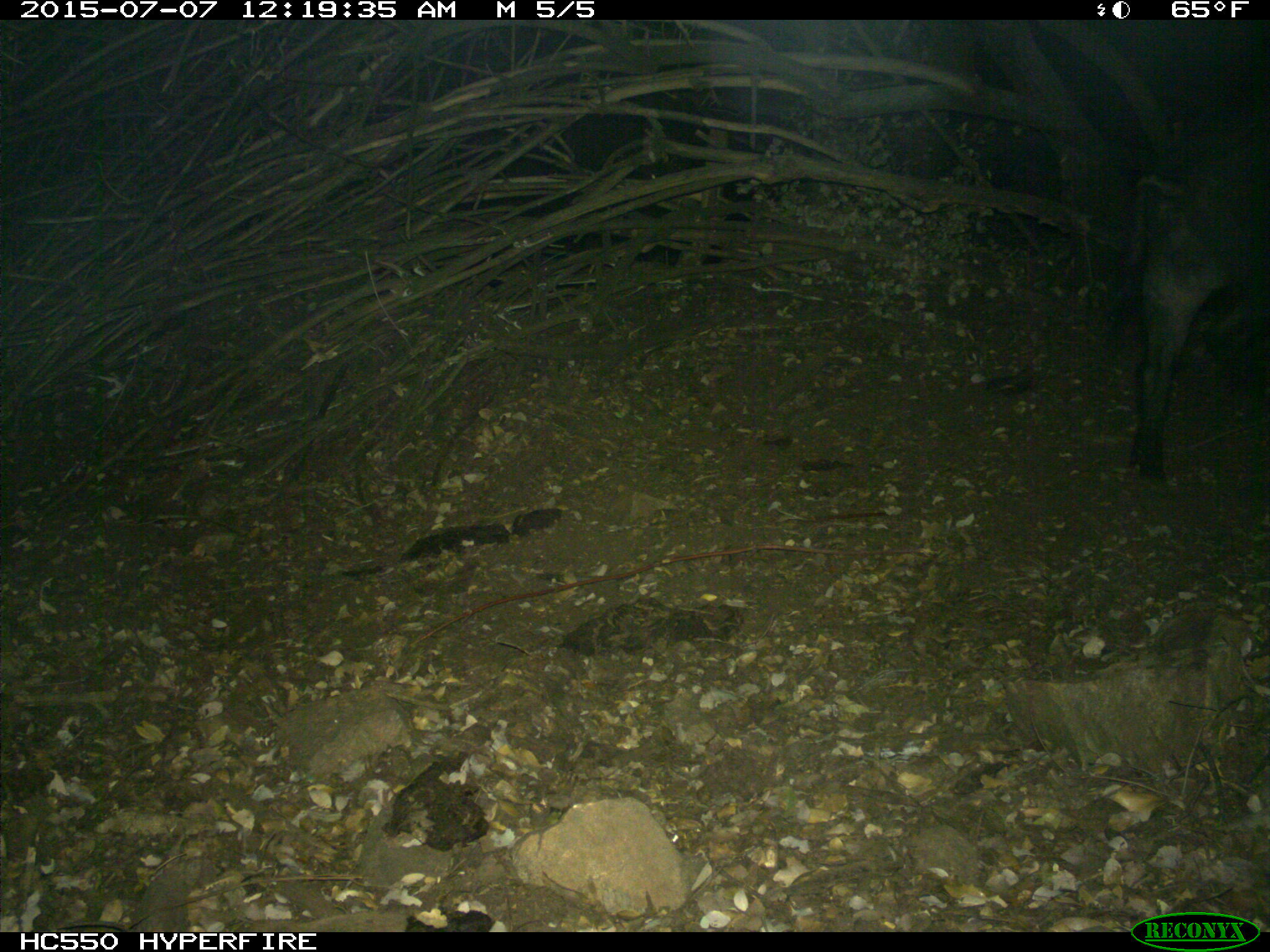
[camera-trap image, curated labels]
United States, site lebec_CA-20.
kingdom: Animalia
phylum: Chordata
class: Mammalia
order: Artiodactyla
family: Suidae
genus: Sus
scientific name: Sus scrofa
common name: wild boar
Sus scrofa (wild boar).